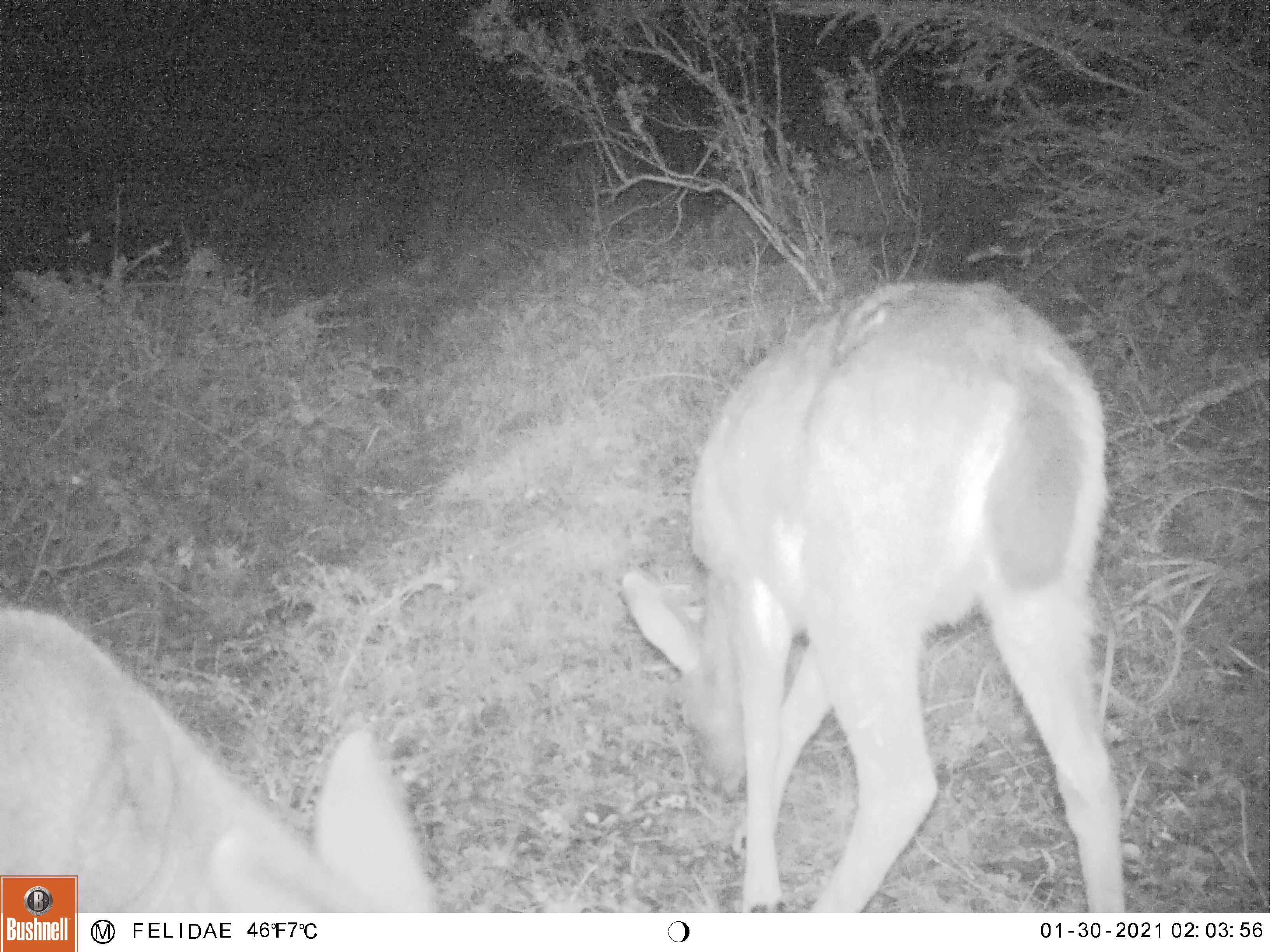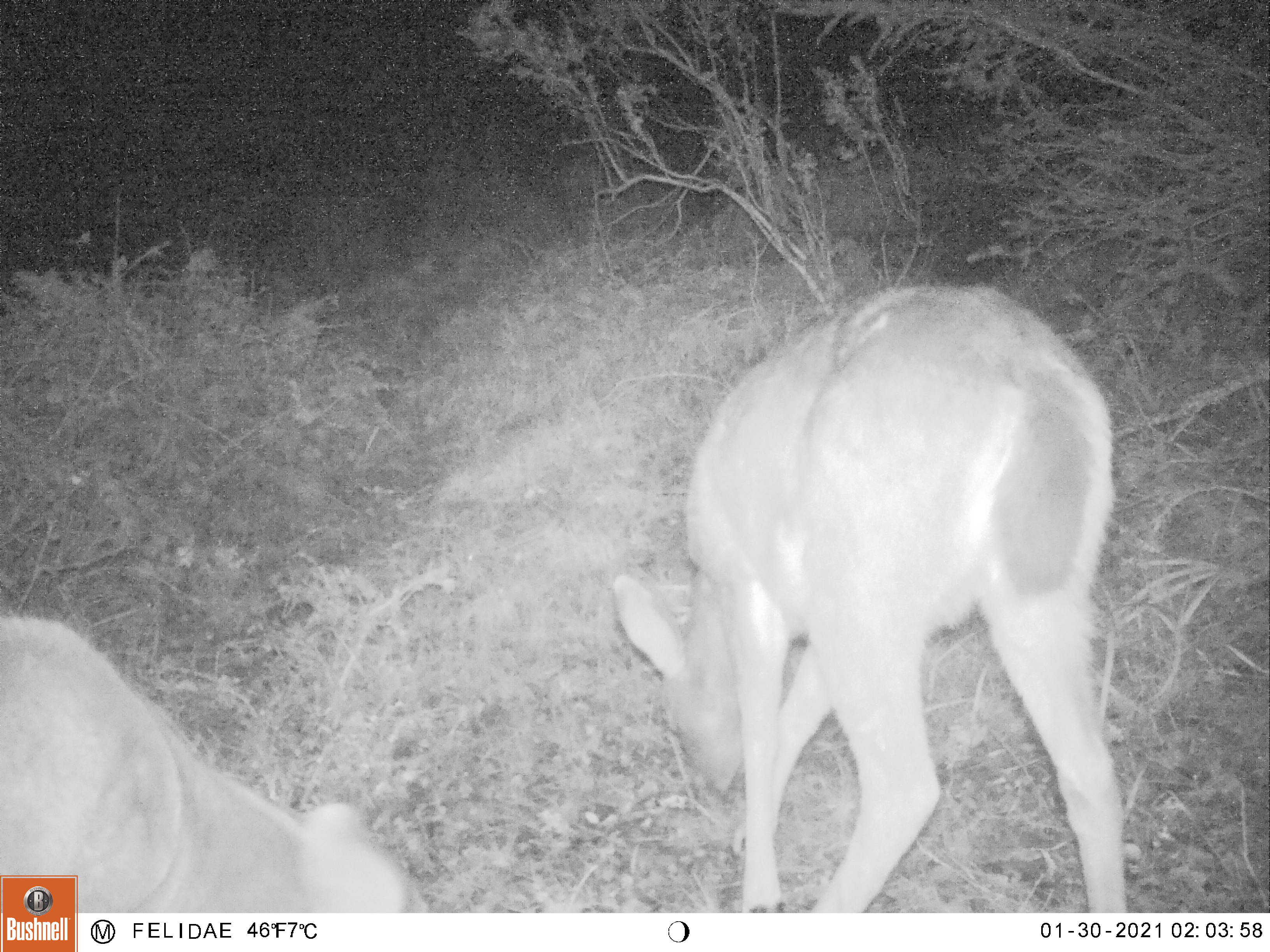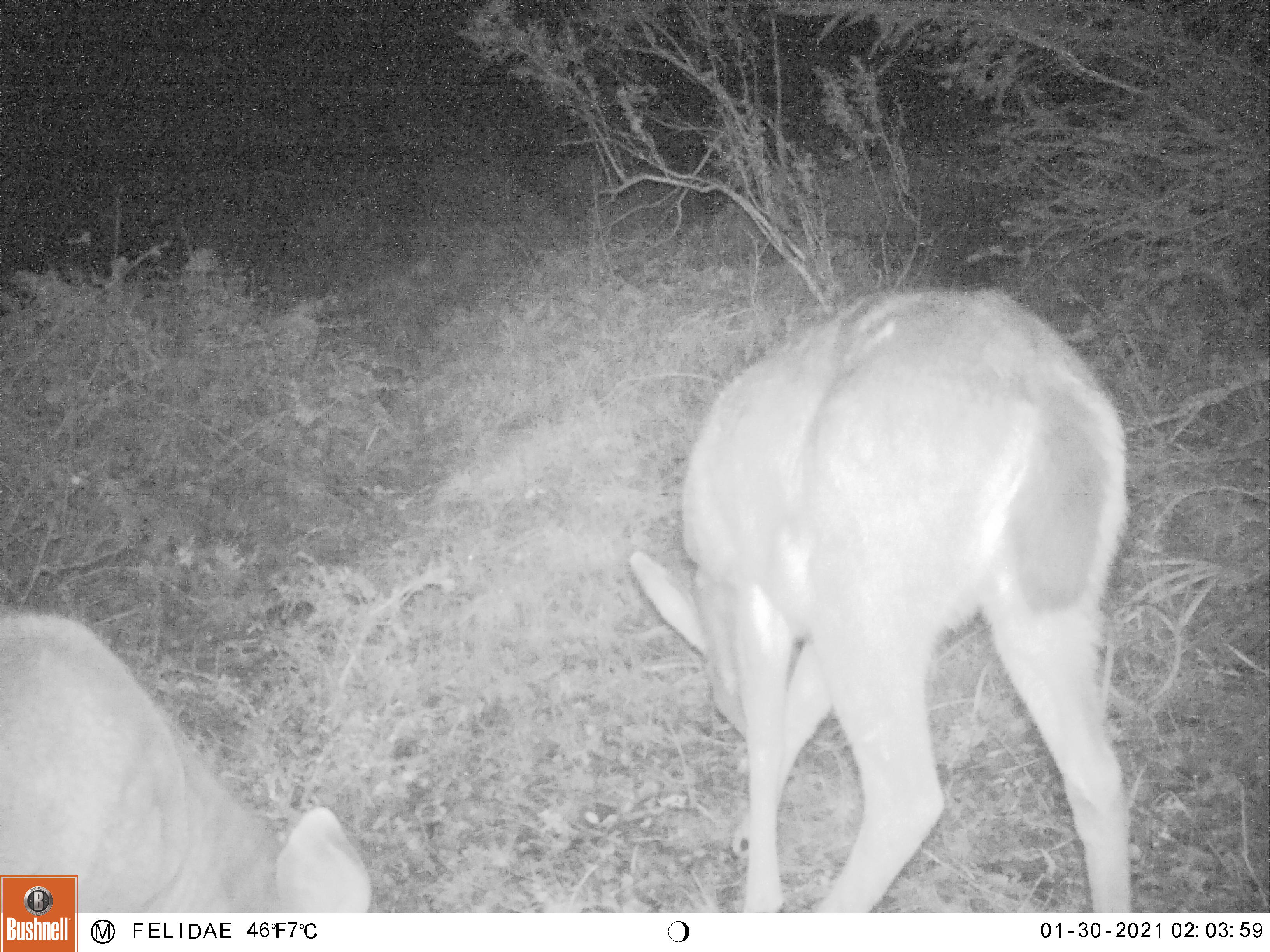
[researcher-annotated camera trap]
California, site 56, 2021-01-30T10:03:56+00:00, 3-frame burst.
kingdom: Animalia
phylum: Chordata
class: Mammalia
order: Artiodactyla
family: Cervidae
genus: Odocoileus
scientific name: Odocoileus hemionus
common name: mule deer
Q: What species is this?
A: Mule deer (Odocoileus hemionus).